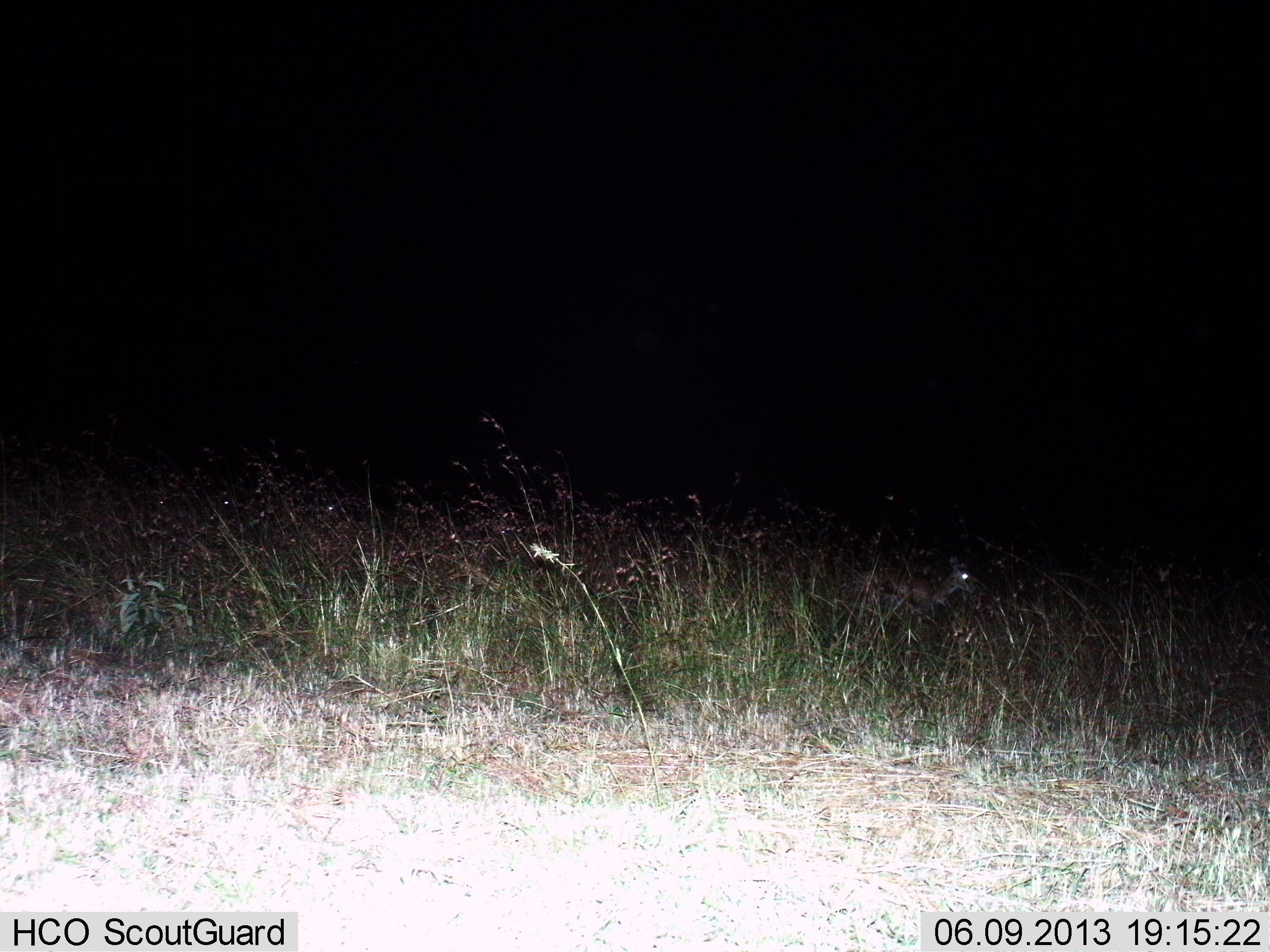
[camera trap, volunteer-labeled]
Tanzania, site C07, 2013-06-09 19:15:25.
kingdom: Animalia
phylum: Chordata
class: Mammalia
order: Artiodactyla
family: Bovidae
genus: Madoqua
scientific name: Madoqua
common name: dikdik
Dikdik (Madoqua), count 1. Behavior (volunteer vote fractions): standing 33%, resting 0%, moving 67%, interacting 0%. Young present (vote fraction): 0%. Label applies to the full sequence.